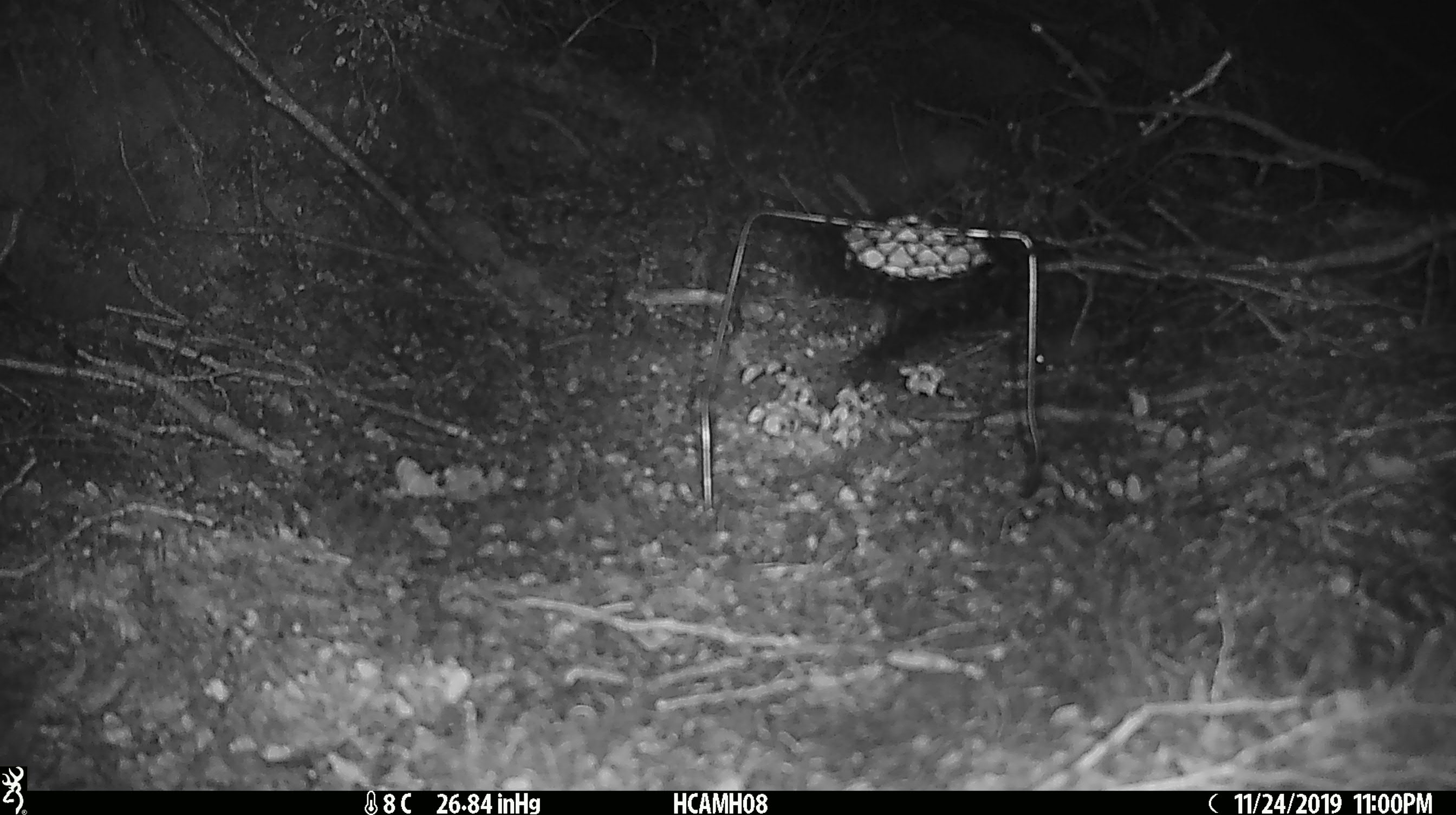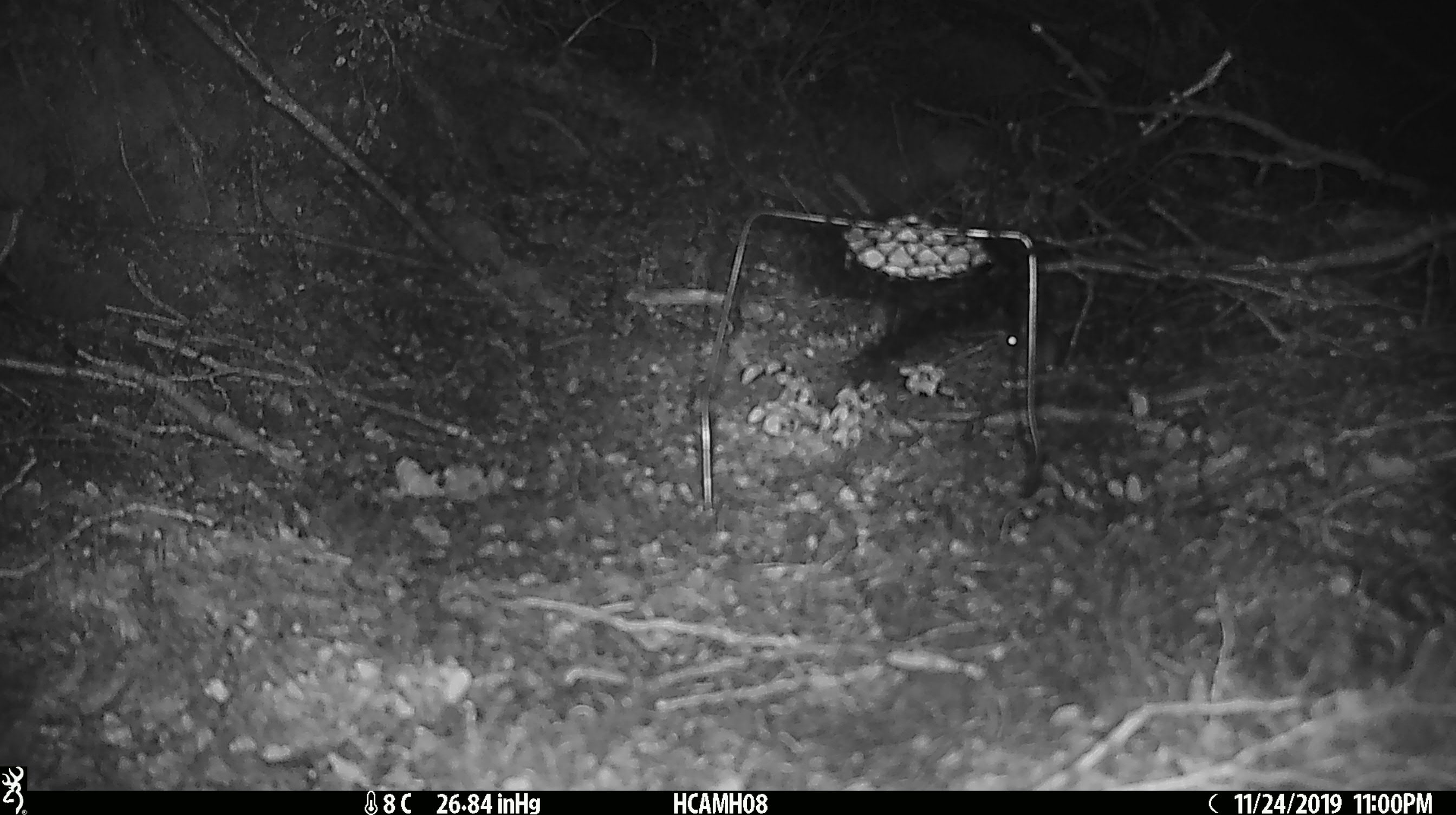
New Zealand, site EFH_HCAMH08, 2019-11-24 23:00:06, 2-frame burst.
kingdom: Animalia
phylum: Chordata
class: Mammalia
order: Rodentia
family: Muridae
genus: Mus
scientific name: Mus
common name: mouse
Mouse (Mus).